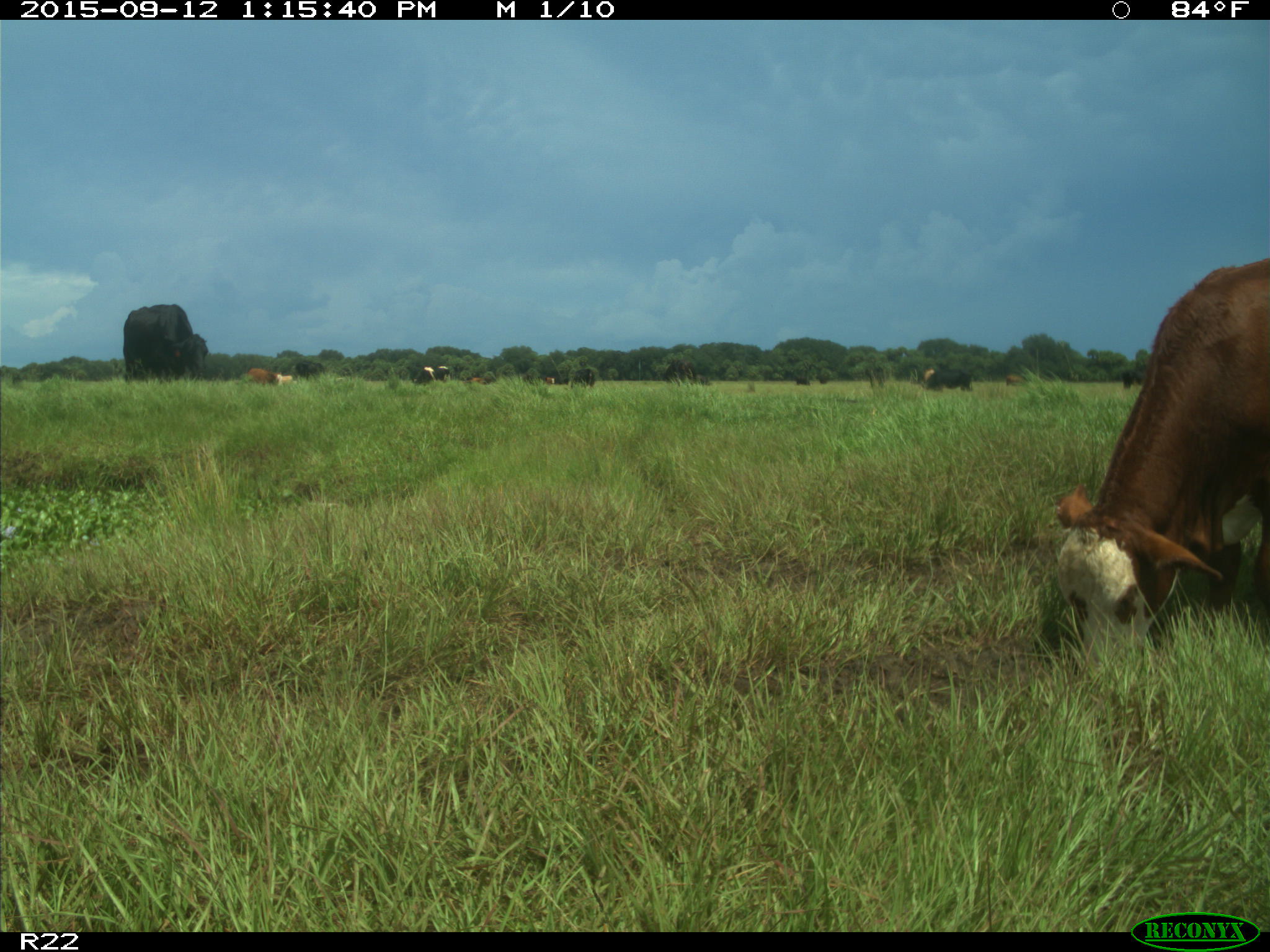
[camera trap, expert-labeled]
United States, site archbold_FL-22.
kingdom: Animalia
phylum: Chordata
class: Mammalia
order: Artiodactyla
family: Bovidae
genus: Bos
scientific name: Bos taurus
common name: domestic cow